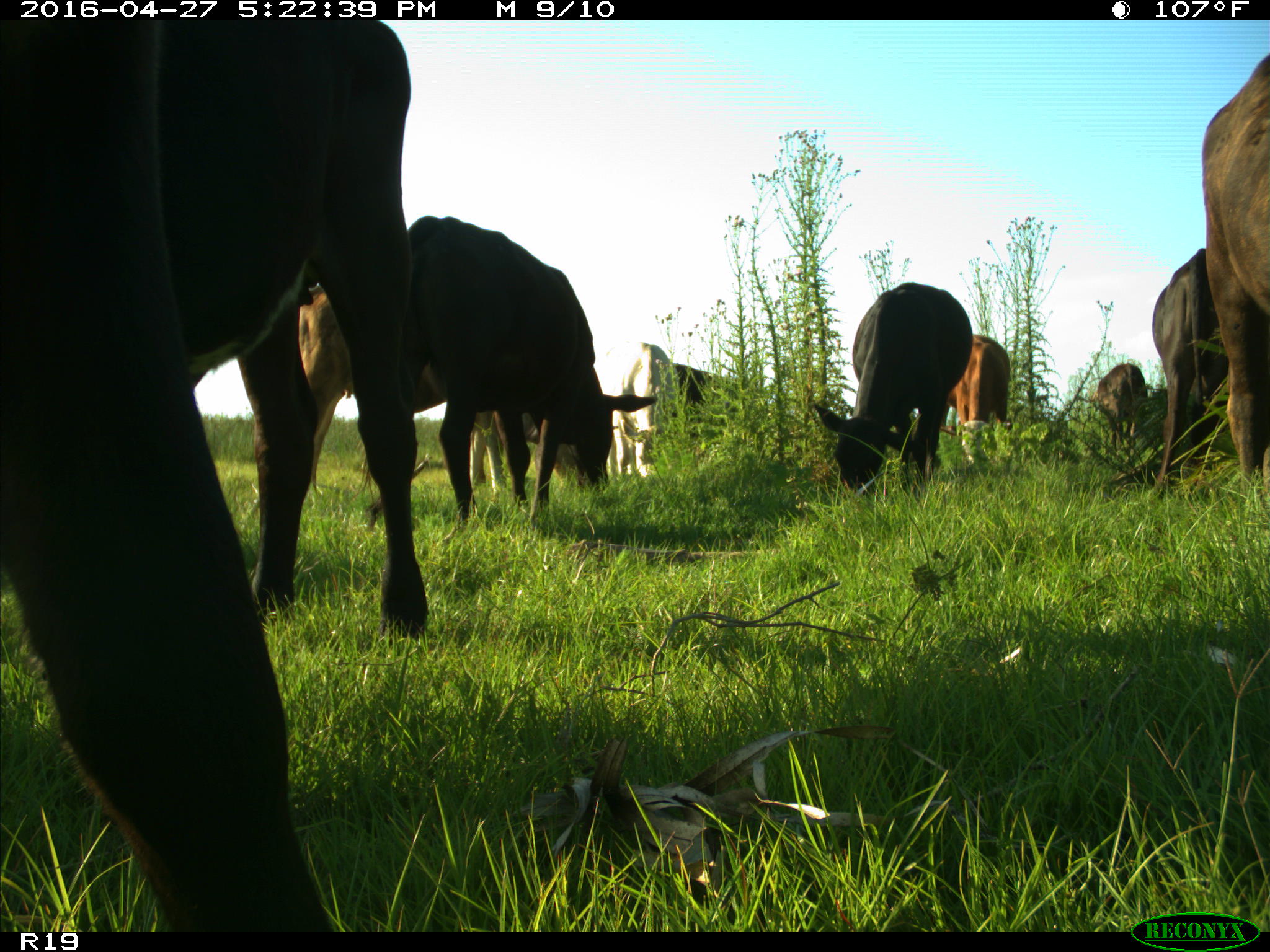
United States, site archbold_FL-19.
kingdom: Animalia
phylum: Chordata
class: Mammalia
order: Artiodactyla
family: Bovidae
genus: Bos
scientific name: Bos taurus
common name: domestic cow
Bos taurus (domestic cow).